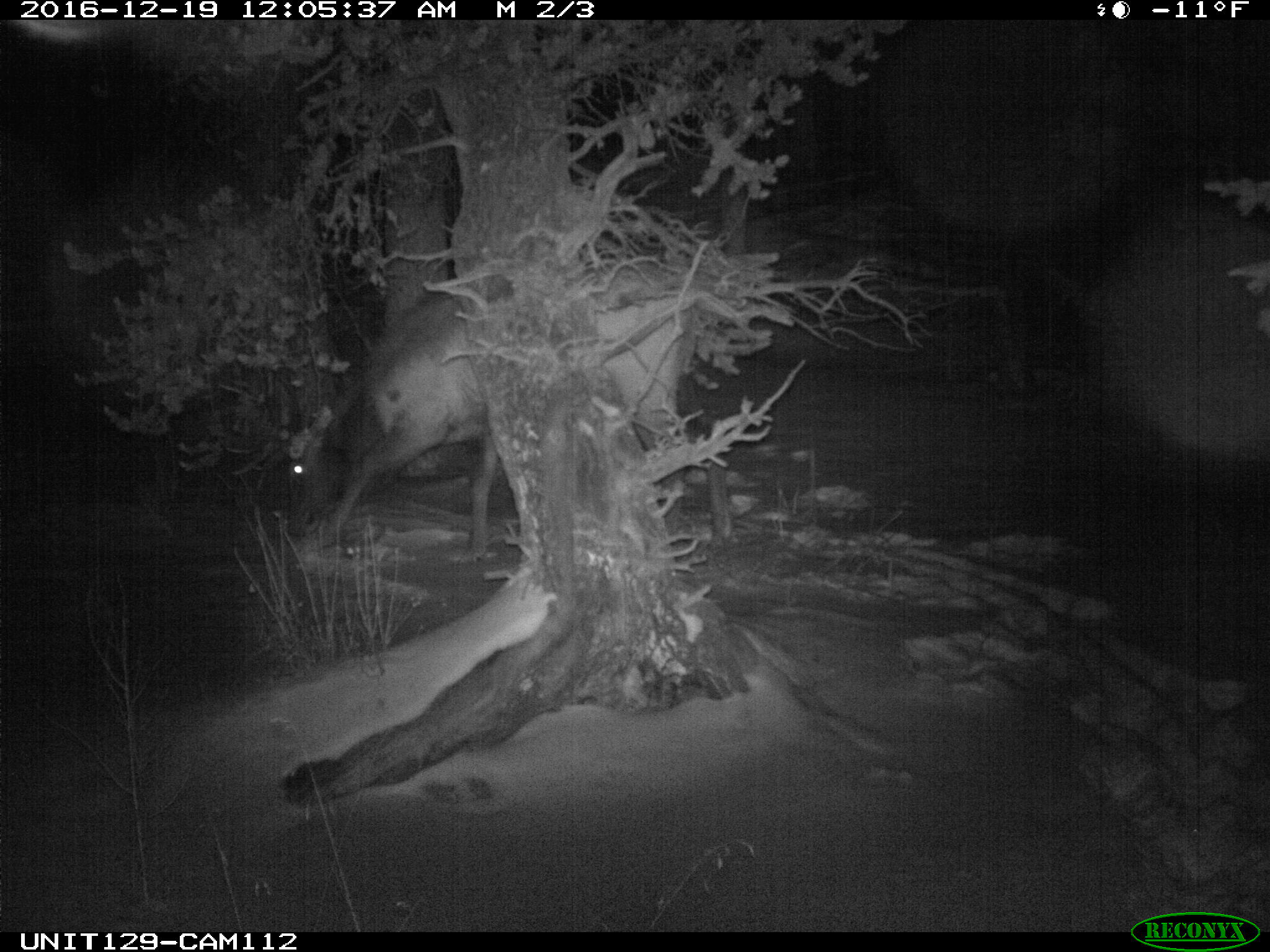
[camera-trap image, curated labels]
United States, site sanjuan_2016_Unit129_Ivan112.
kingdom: Animalia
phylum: Chordata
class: Mammalia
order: Artiodactyla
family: Cervidae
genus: Cervus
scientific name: Cervus elaphus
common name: red deer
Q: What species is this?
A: Cervus elaphus (red deer).